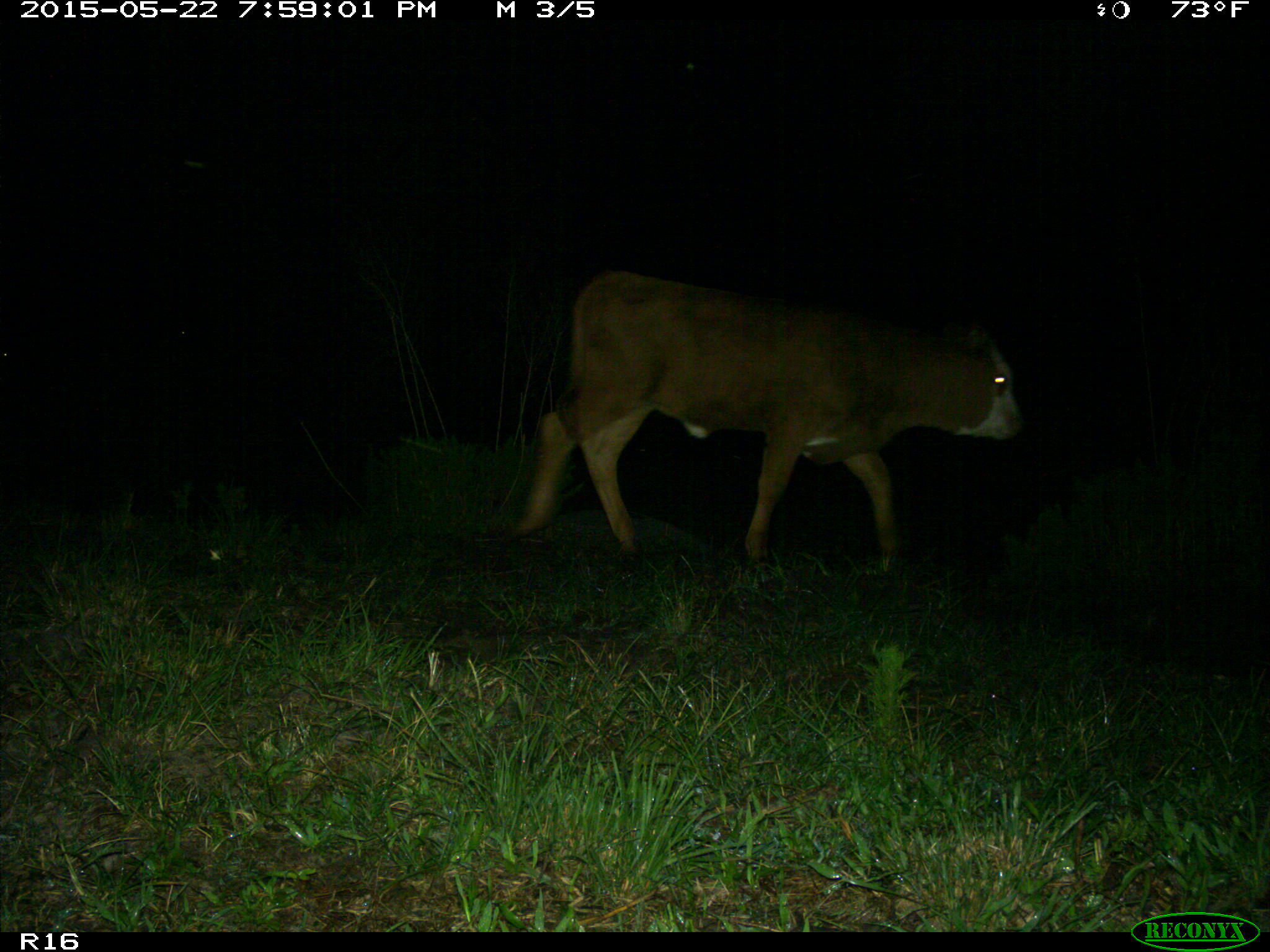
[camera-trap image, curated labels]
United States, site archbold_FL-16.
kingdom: Animalia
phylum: Chordata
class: Mammalia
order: Artiodactyla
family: Bovidae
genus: Bos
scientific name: Bos taurus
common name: domestic cow